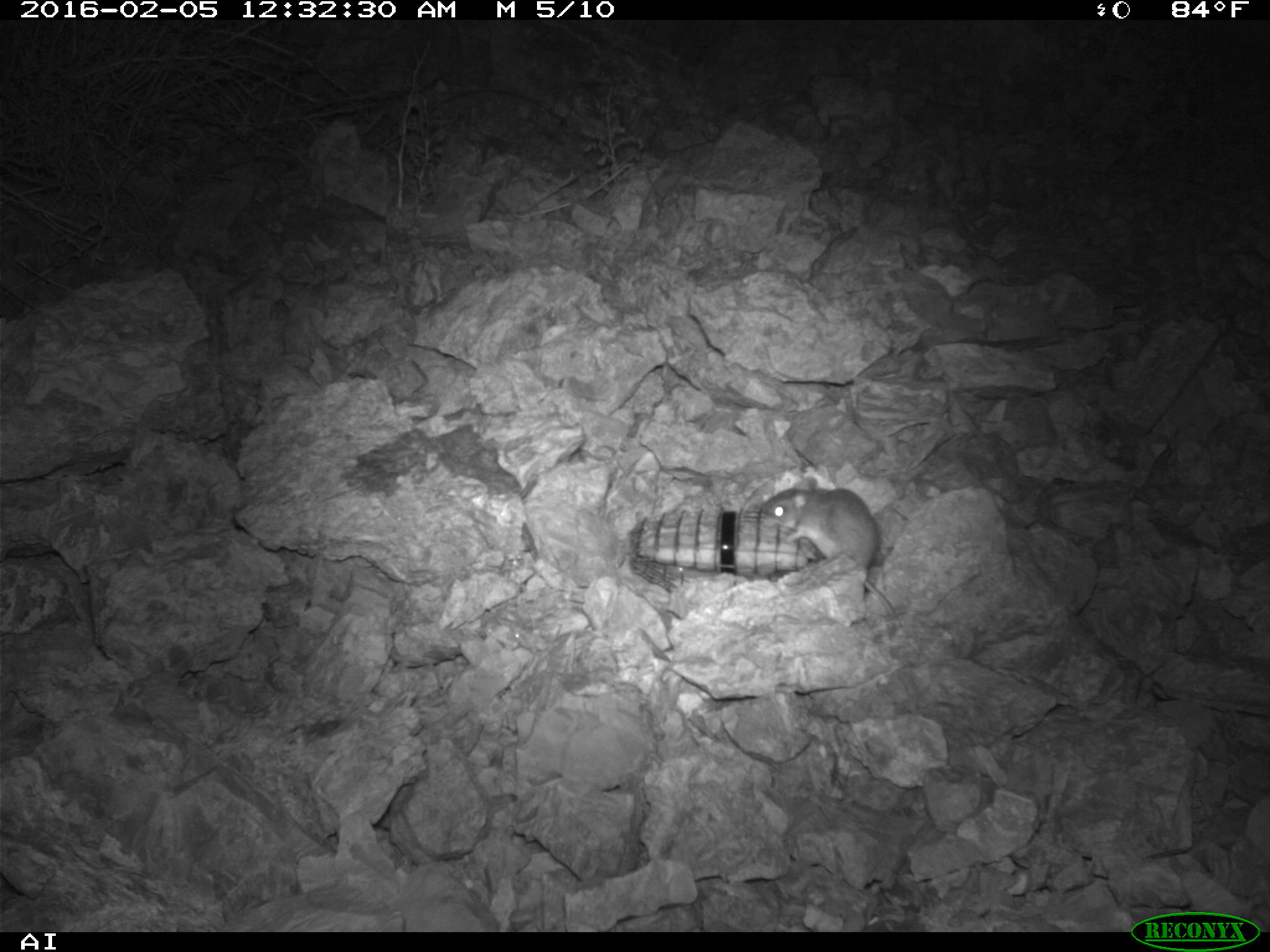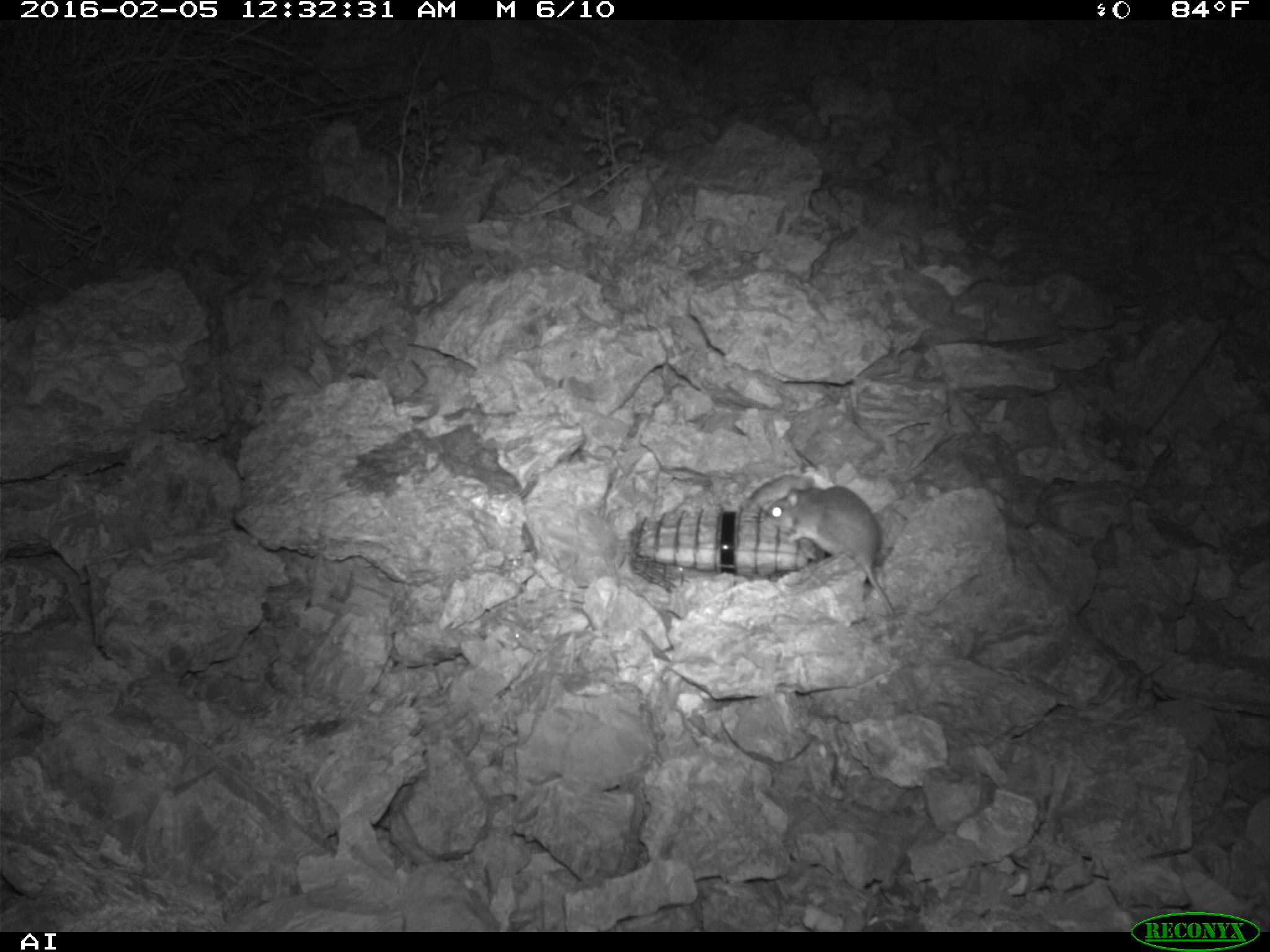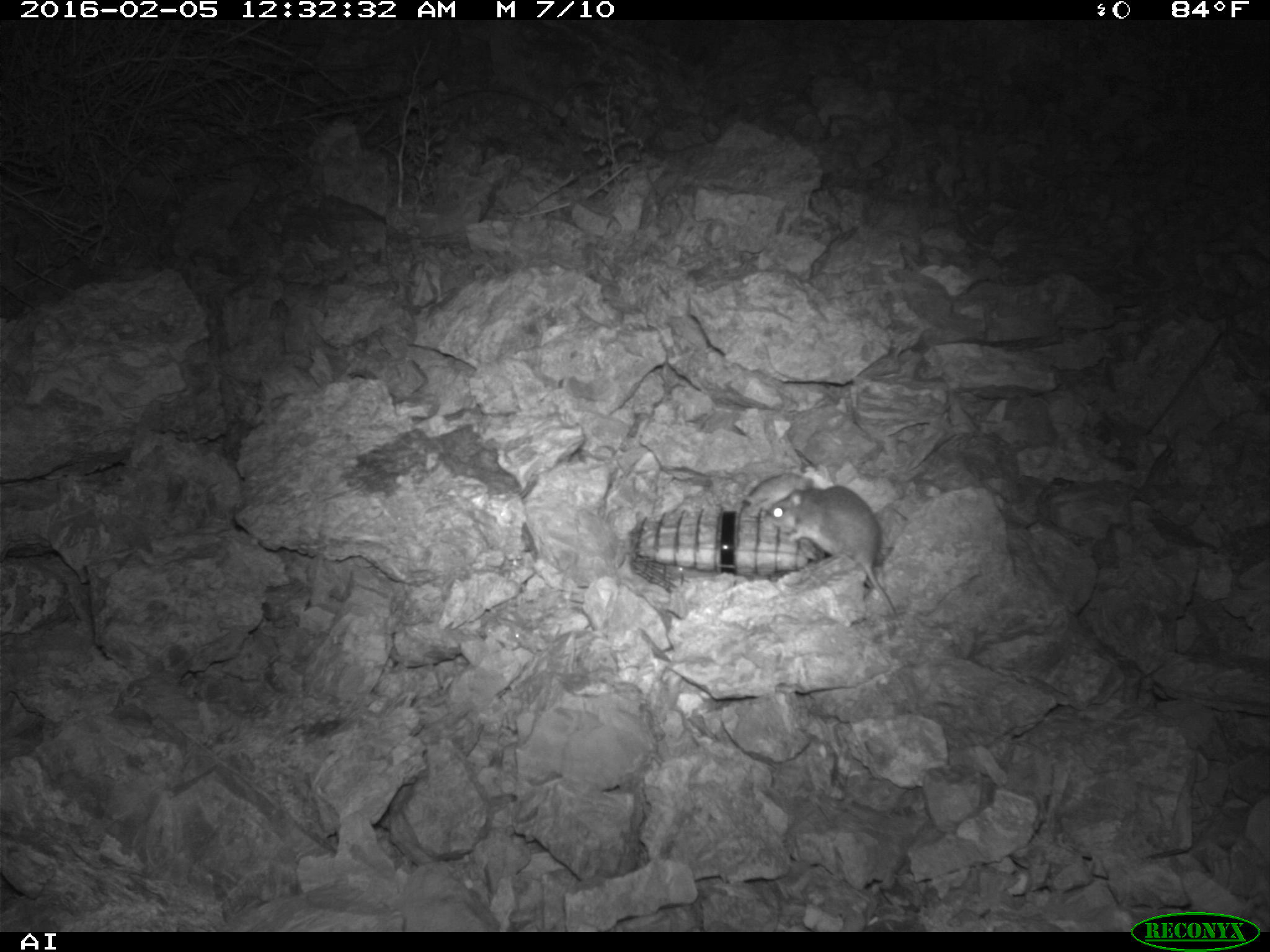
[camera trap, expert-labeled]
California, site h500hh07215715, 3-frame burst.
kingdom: Animalia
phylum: Chordata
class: Mammalia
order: Rodentia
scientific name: Rodentia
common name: rodent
Rodent (Rodentia).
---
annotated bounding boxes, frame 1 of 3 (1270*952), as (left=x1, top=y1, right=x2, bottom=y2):
rodent: (left=762, top=477, right=895, bottom=616)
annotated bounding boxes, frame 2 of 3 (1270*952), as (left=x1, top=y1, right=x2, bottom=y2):
rodent: (left=763, top=484, right=897, bottom=614); (left=739, top=473, right=814, bottom=521)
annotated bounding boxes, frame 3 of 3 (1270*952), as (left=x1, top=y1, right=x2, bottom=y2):
rodent: (left=768, top=483, right=897, bottom=615)